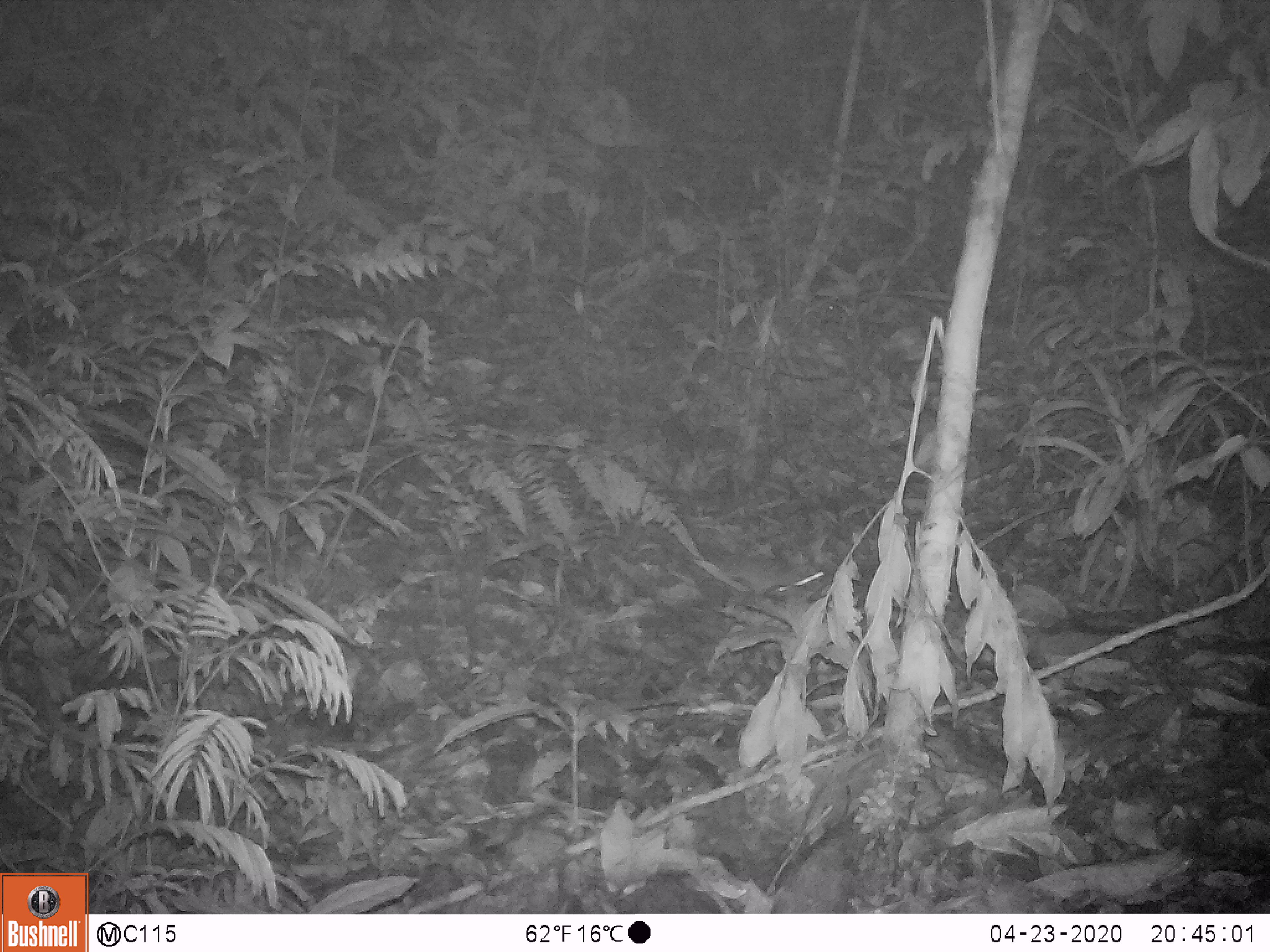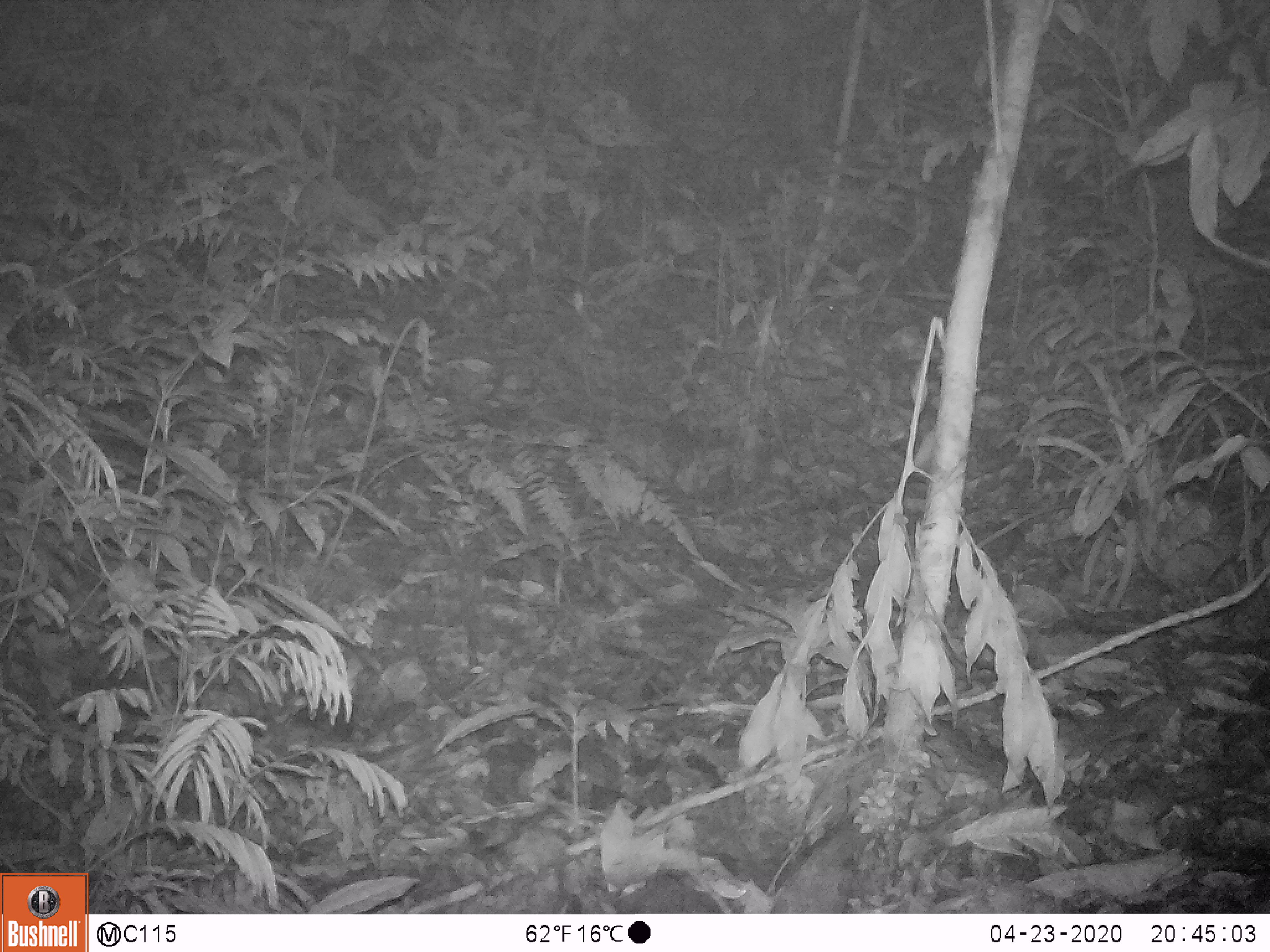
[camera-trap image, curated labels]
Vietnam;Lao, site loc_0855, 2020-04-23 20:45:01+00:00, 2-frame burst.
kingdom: Animalia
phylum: Chordata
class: Mammalia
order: Rodentia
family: Muridae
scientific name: Muridae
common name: old-world mice and rats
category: unidentified murid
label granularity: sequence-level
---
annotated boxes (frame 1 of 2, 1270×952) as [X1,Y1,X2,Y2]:
unidentified murid: [724,561,833,596]